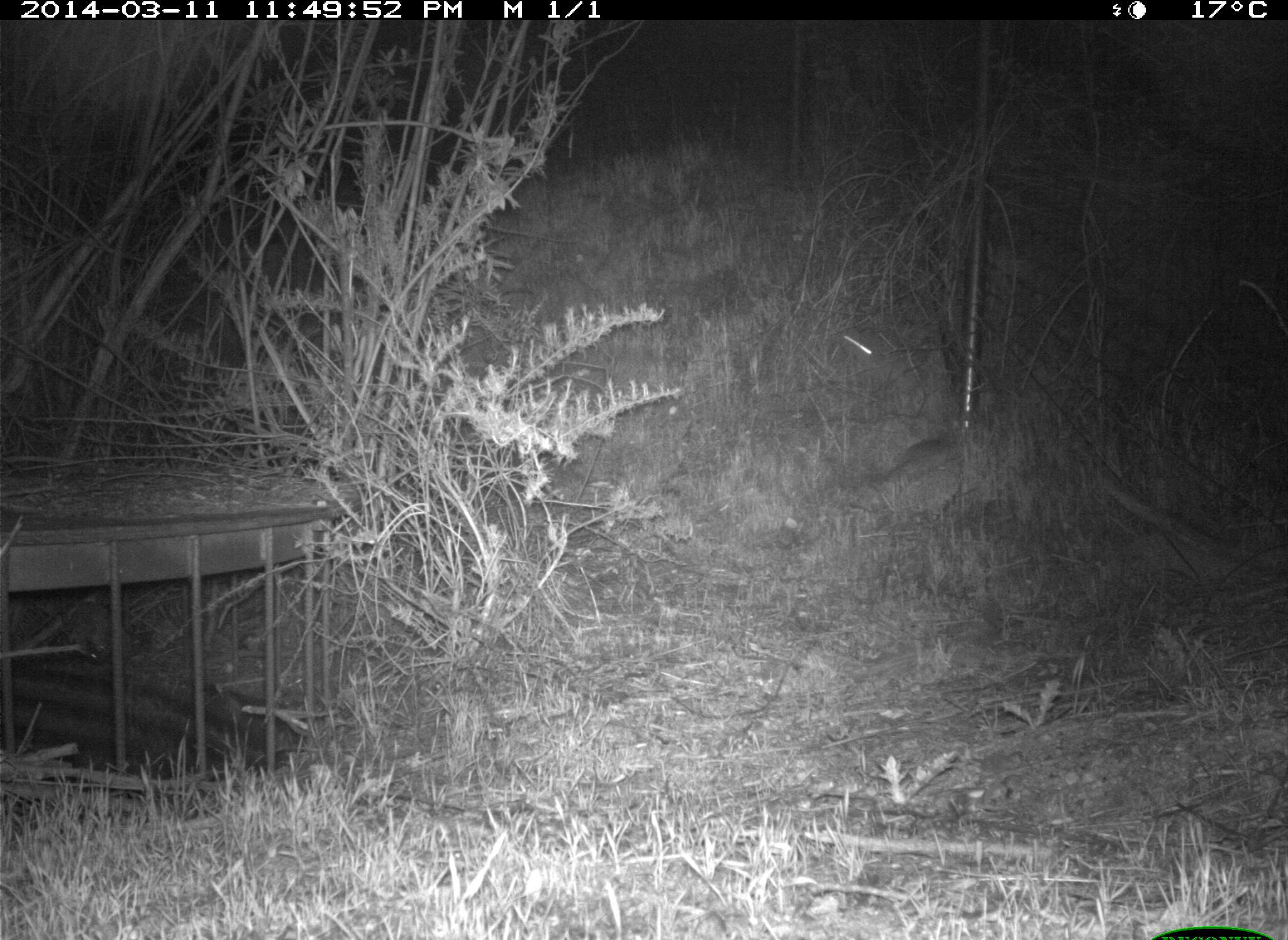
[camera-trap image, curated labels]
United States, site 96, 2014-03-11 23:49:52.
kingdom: Animalia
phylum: Chordata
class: Mammalia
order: Lagomorpha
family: Leporidae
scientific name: Leporidae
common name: rabbits and hares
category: rabbit